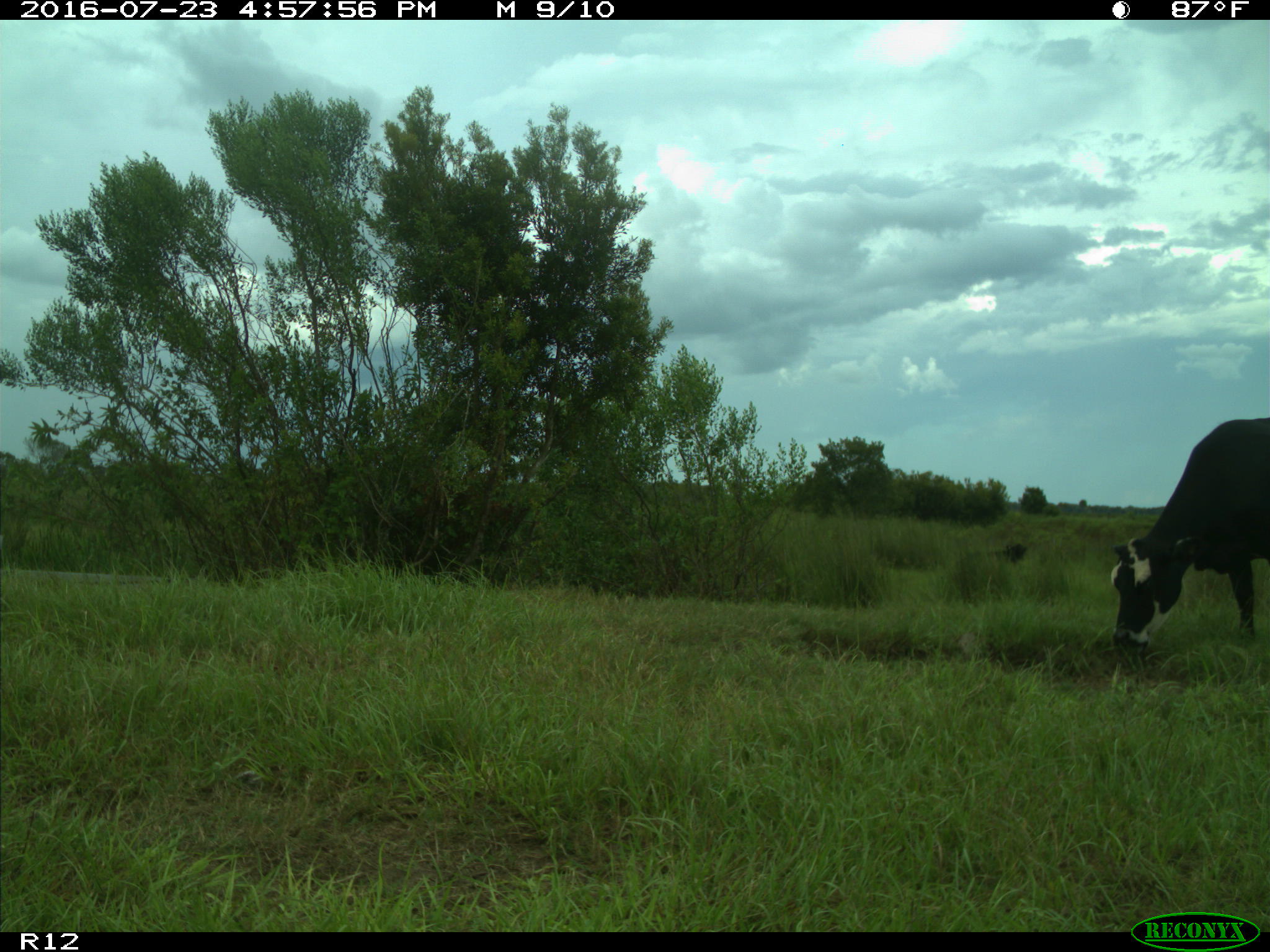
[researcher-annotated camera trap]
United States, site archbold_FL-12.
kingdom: Animalia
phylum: Chordata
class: Mammalia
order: Artiodactyla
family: Bovidae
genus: Bos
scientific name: Bos taurus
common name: domestic cow